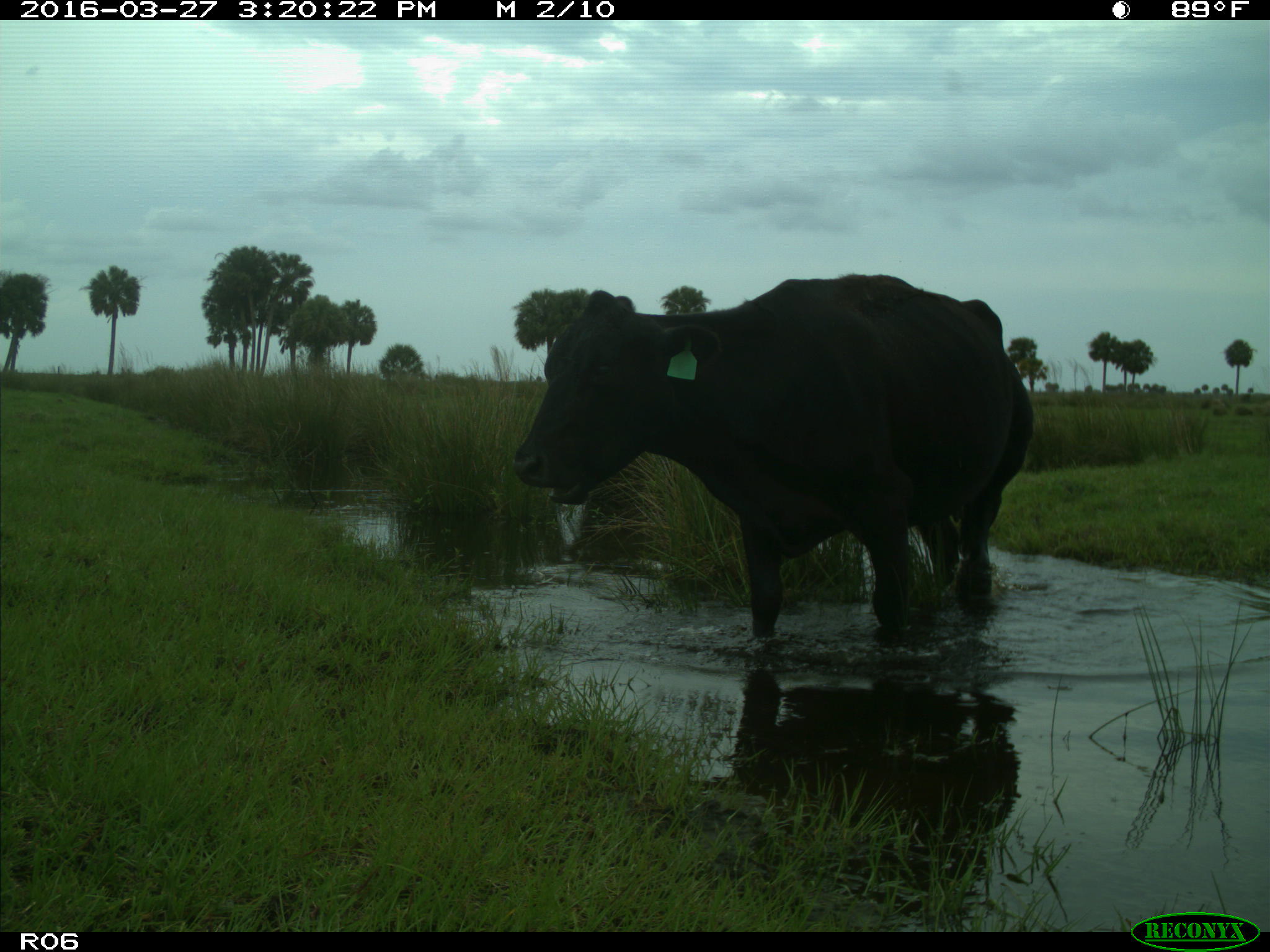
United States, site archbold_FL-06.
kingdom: Animalia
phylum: Chordata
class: Mammalia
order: Artiodactyla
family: Bovidae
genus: Bos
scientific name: Bos taurus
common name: domestic cow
Bos taurus (domestic cow).